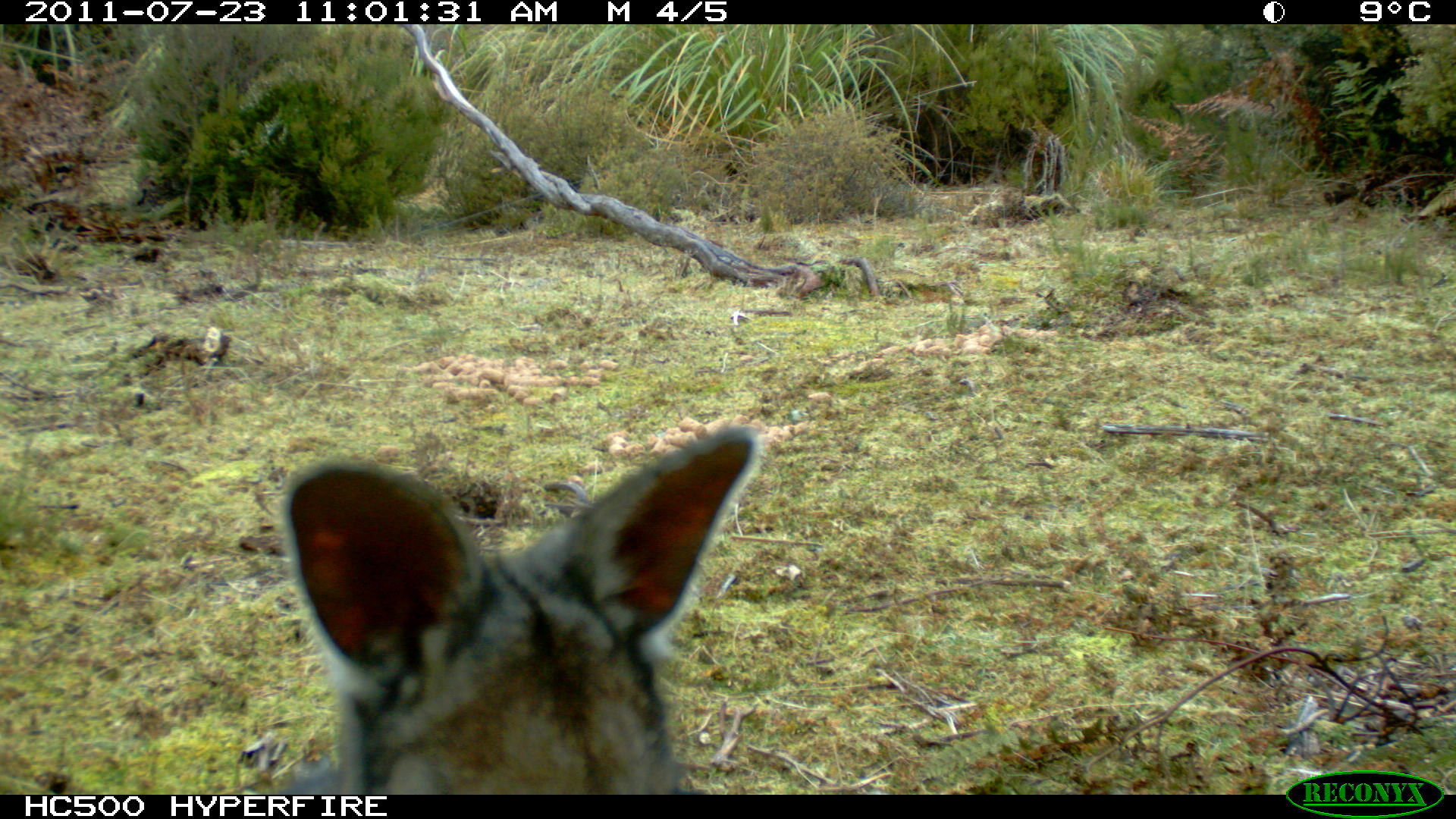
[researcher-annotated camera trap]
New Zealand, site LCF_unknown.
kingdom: Animalia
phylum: Chordata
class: Mammalia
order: Diprotodontia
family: Macropodidae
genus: Notamacropus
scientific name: Notamacropus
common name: wallaby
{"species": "wallaby (Notamacropus)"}